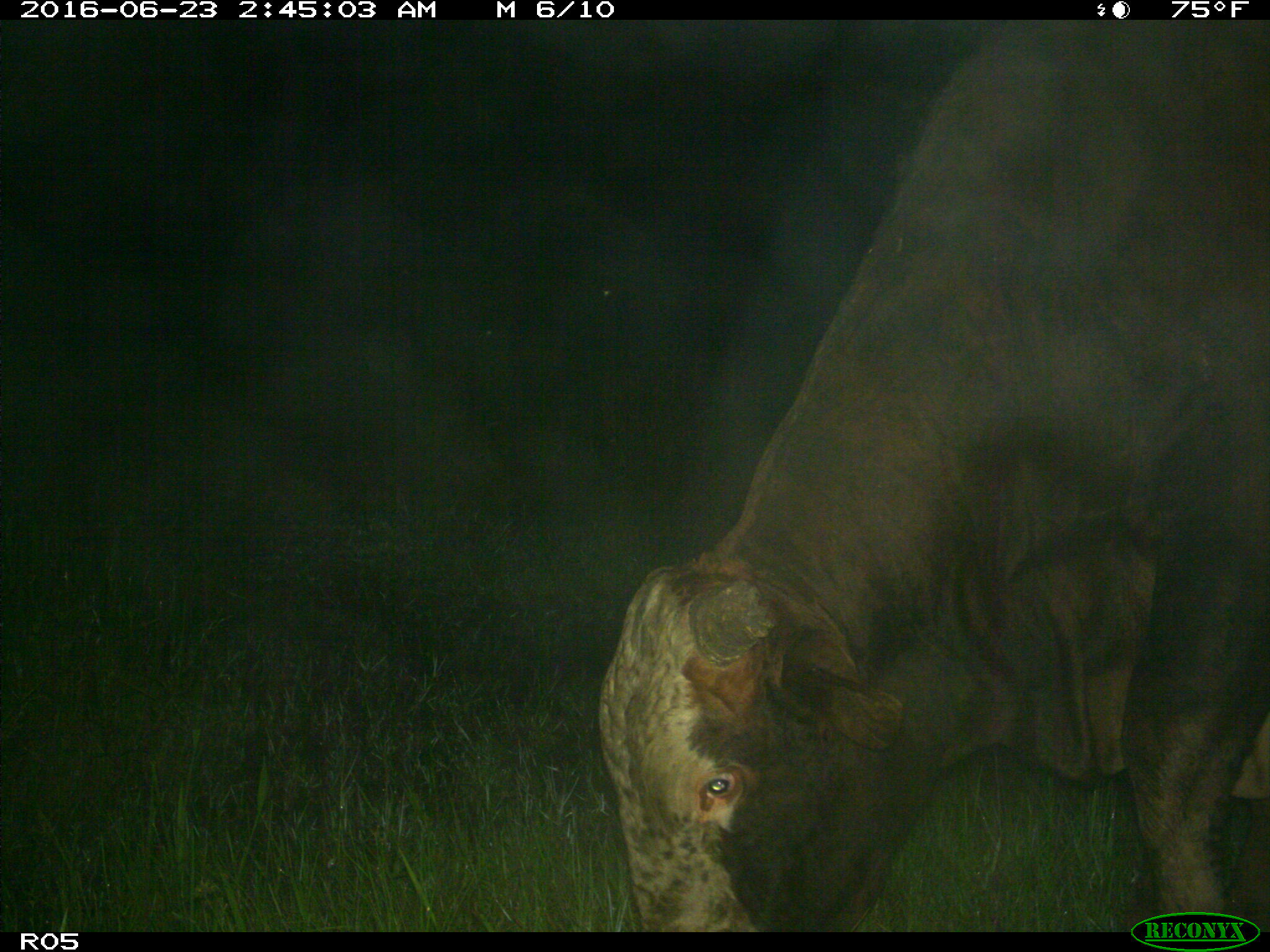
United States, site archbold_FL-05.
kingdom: Animalia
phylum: Chordata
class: Mammalia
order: Artiodactyla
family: Bovidae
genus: Bos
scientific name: Bos taurus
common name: domestic cow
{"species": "Bos taurus (domestic cow)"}